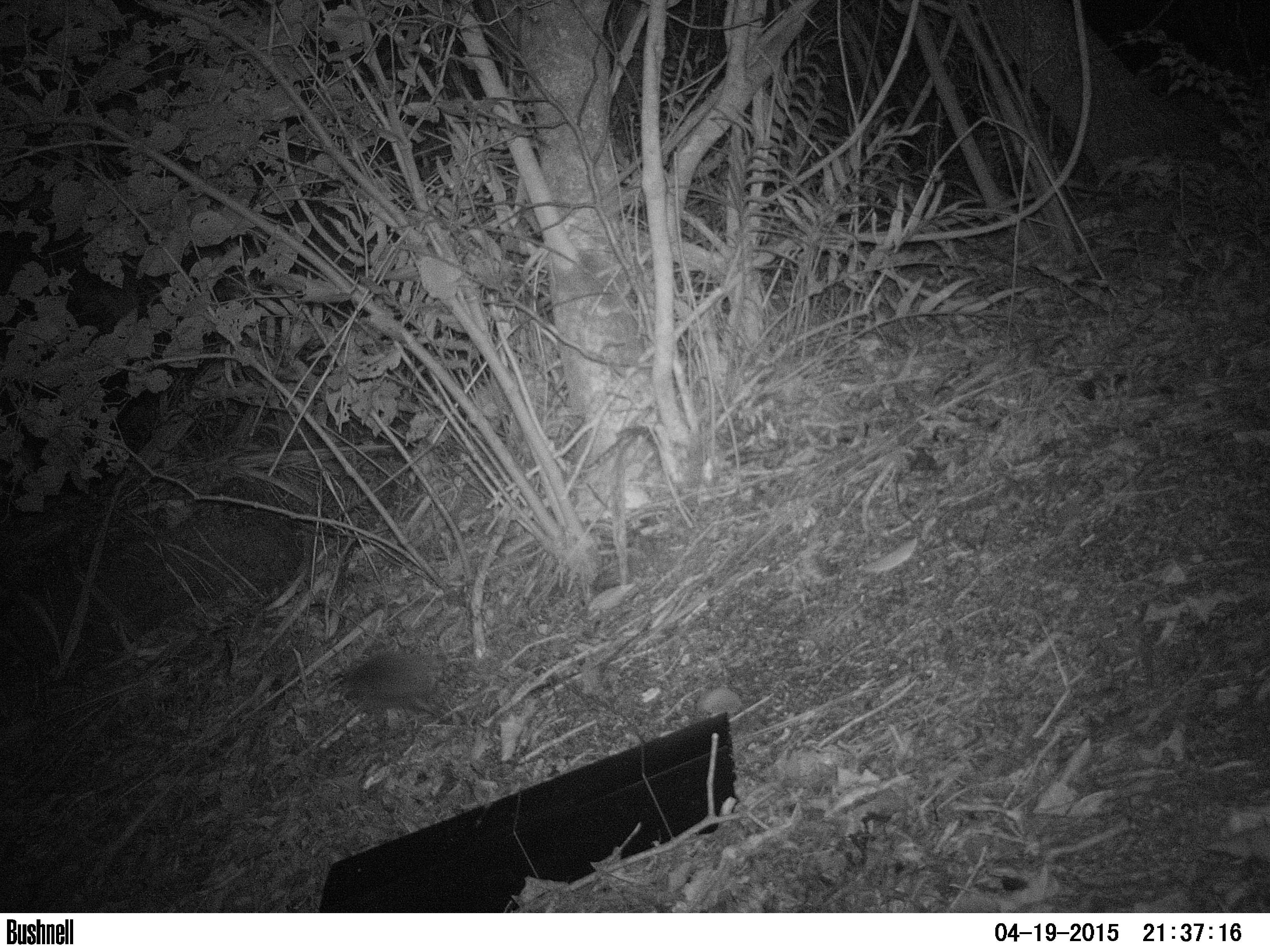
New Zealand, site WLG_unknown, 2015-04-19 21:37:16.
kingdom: Animalia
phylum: Chordata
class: Mammalia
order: Eulipotyphla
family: Erinaceidae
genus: Erinaceus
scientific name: Erinaceus europaeus europaeus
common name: european hedgehog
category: hedgehog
Hedgehog (european hedgehog) (Erinaceus europaeus europaeus).